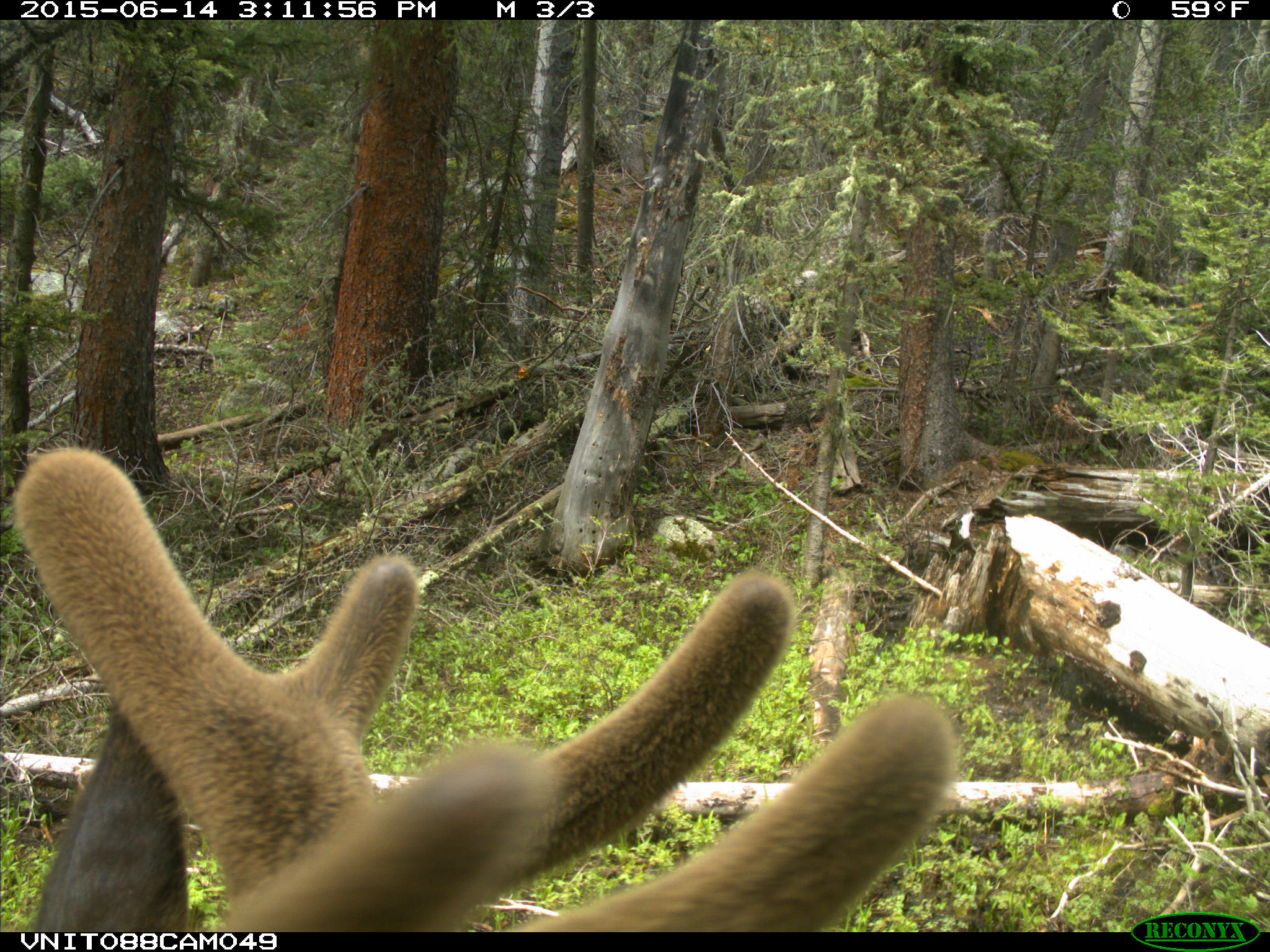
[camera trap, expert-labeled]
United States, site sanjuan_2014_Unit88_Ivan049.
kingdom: Animalia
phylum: Chordata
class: Mammalia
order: Artiodactyla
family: Cervidae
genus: Cervus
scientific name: Cervus elaphus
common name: red deer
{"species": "Cervus elaphus (red deer)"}